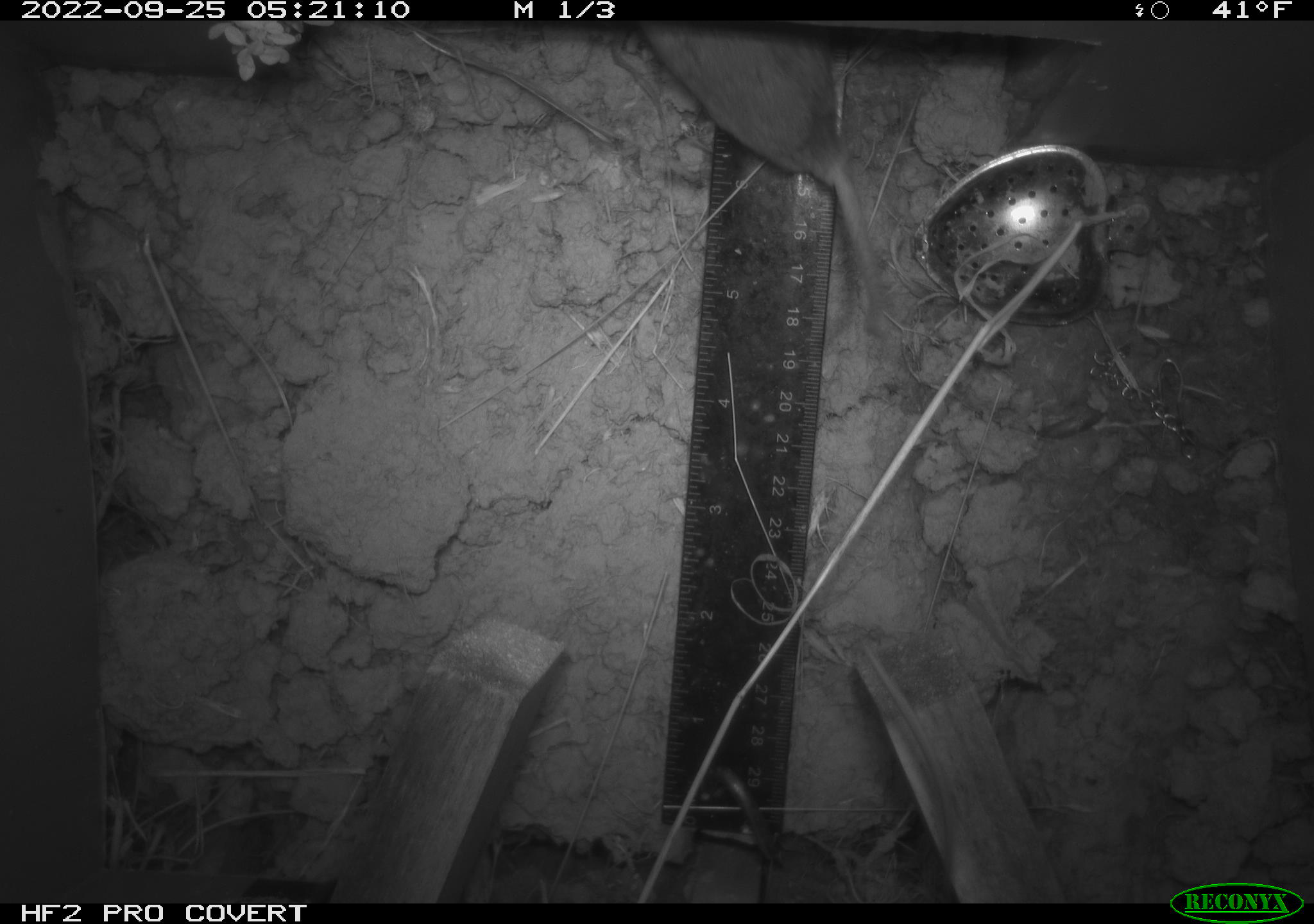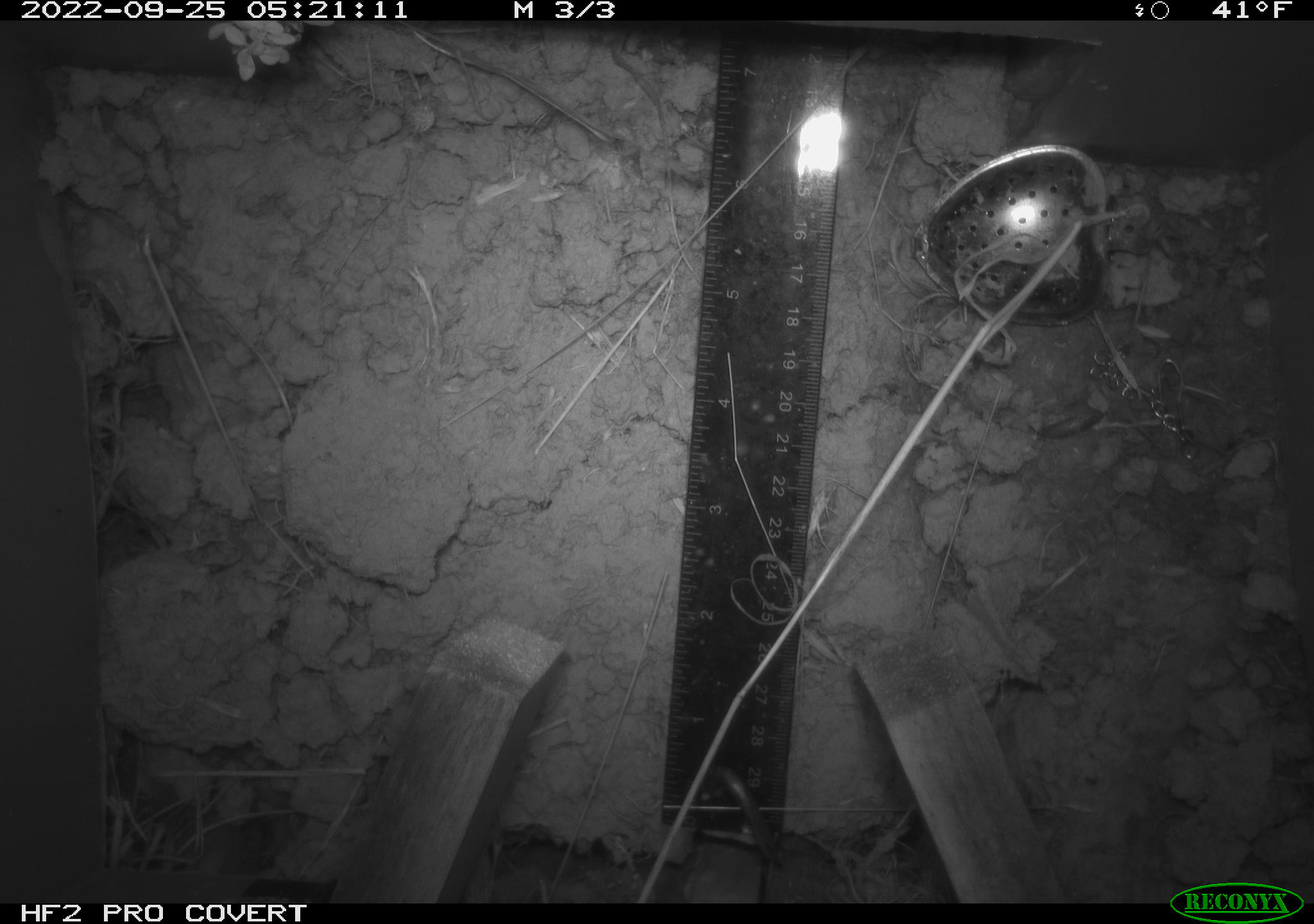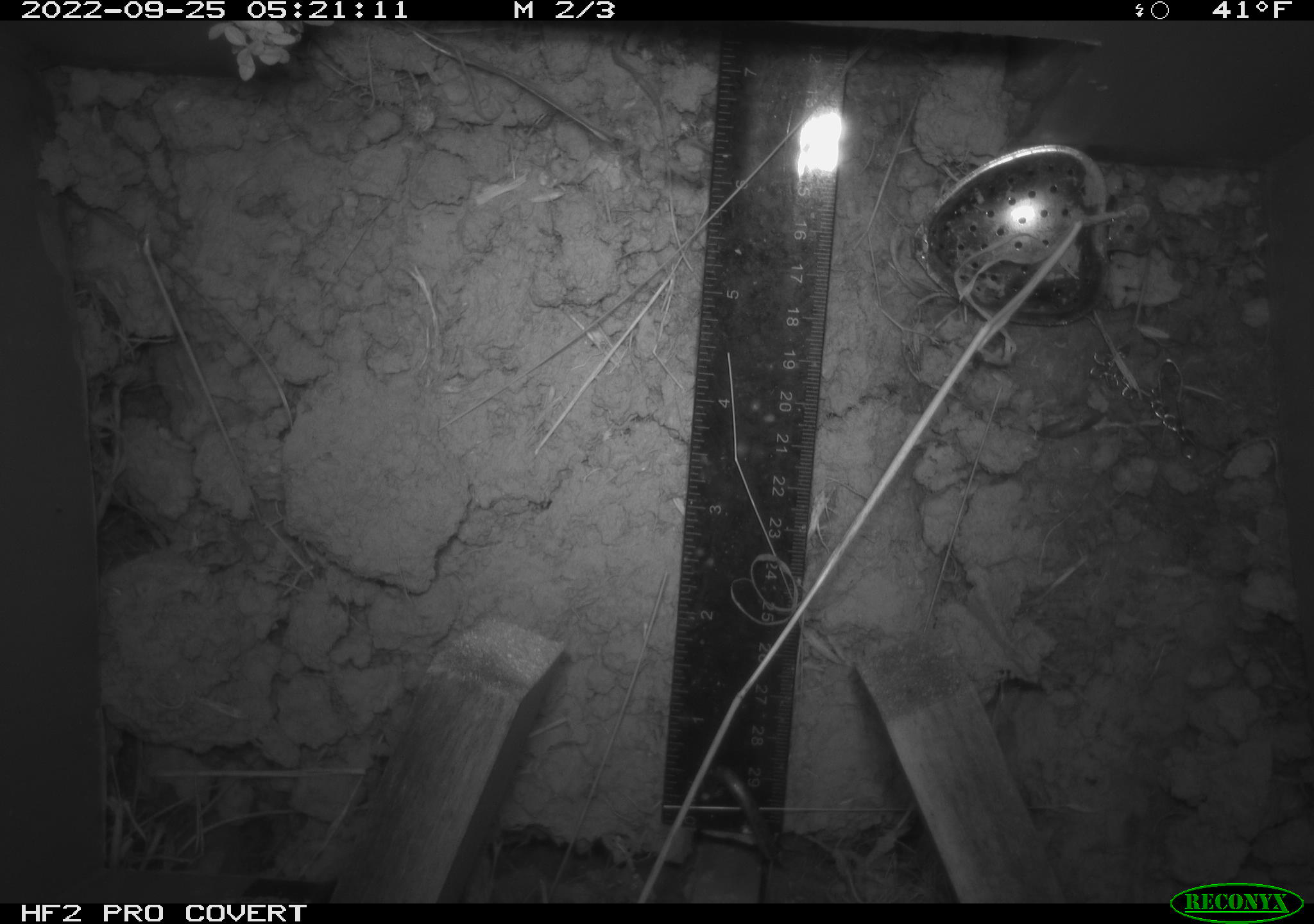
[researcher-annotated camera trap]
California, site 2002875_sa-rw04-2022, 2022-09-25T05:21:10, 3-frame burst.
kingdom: Animalia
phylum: Chordata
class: Mammalia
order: Rodentia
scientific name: Rodentia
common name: mouse species